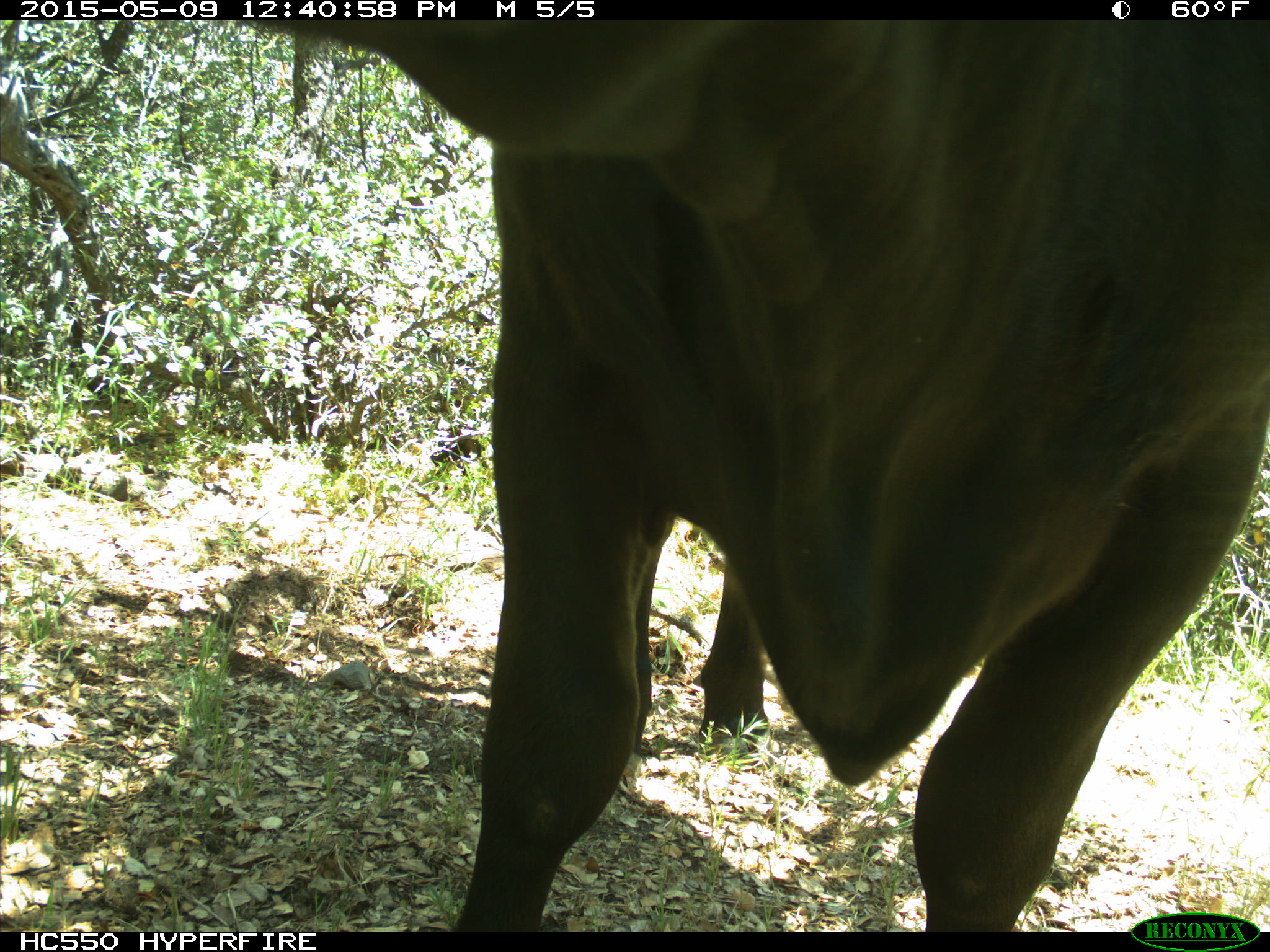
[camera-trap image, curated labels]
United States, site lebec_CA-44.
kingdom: Animalia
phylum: Chordata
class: Mammalia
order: Artiodactyla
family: Bovidae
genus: Bos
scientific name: Bos taurus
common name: domestic cow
Bos taurus (domestic cow).